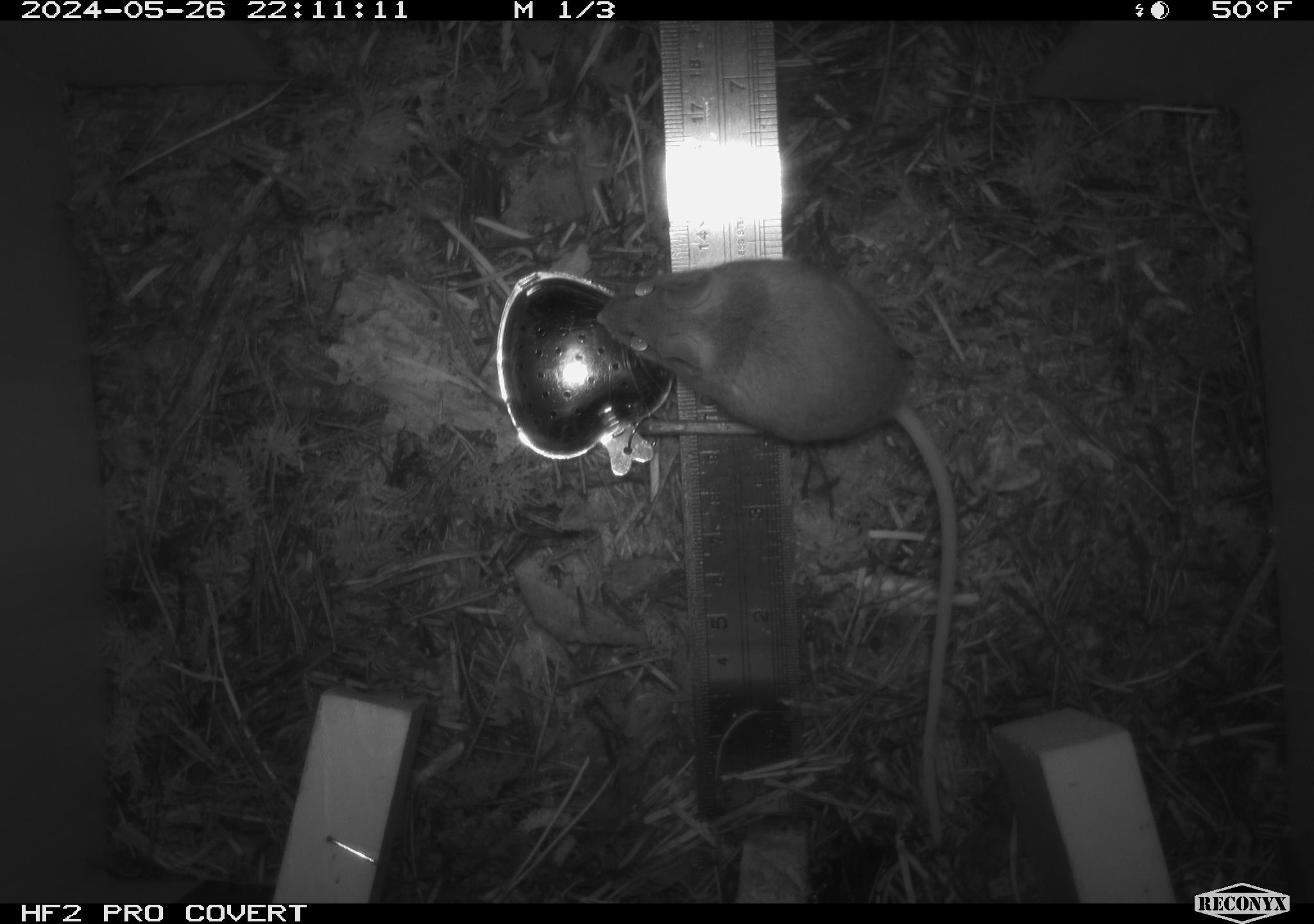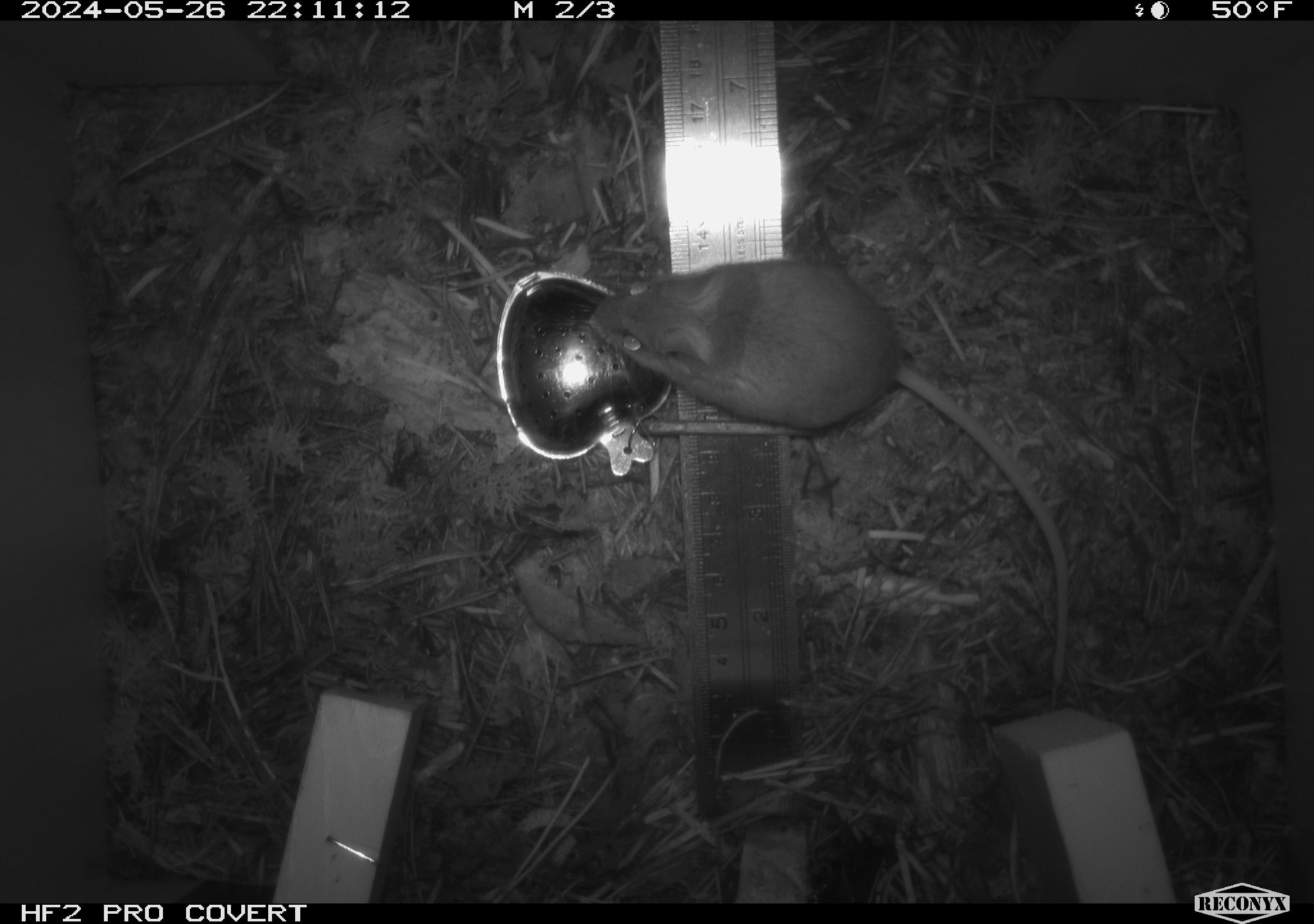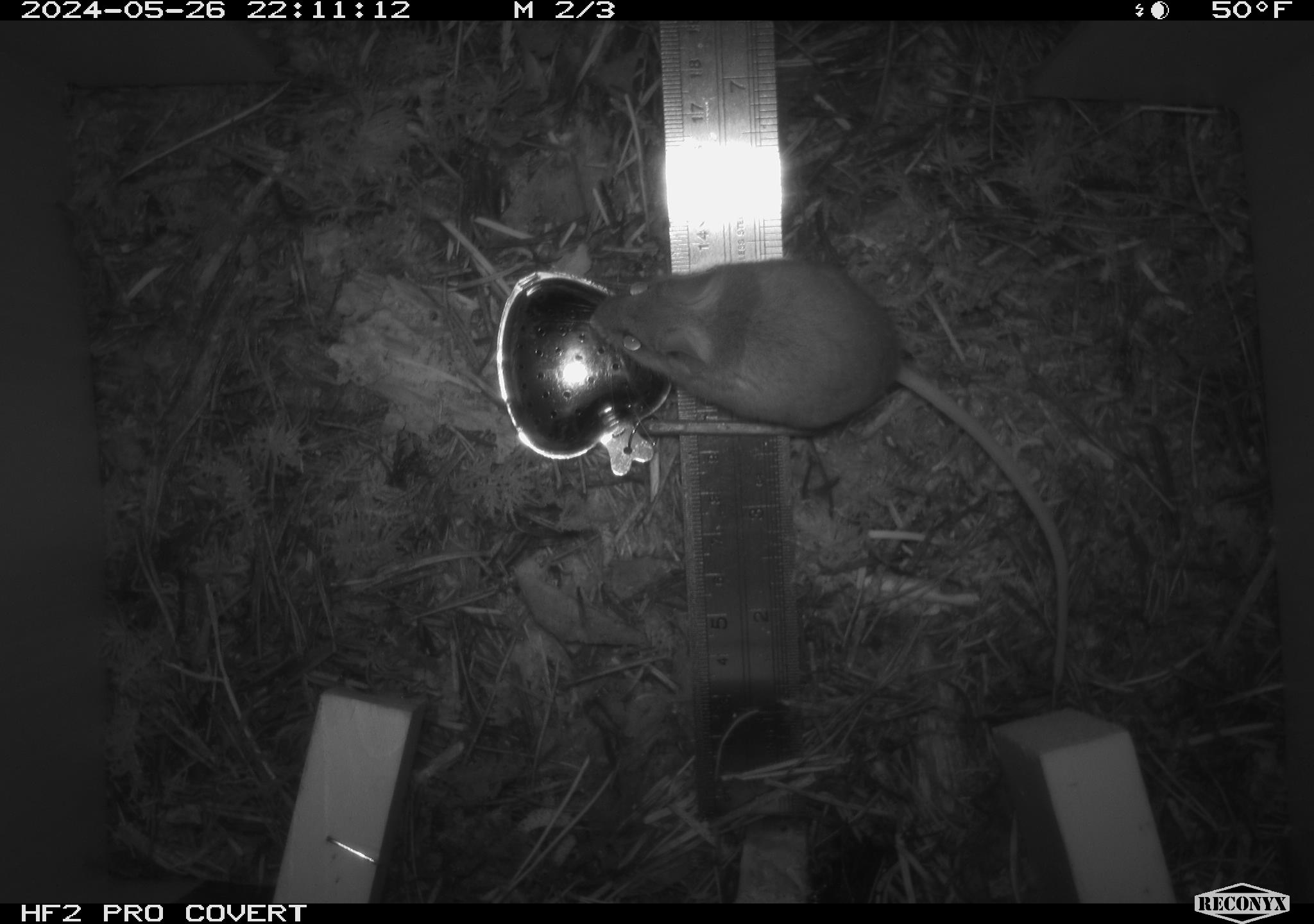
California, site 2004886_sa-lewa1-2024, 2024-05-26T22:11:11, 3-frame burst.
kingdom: Animalia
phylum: Chordata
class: Mammalia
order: Rodentia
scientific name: Rodentia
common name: rodent